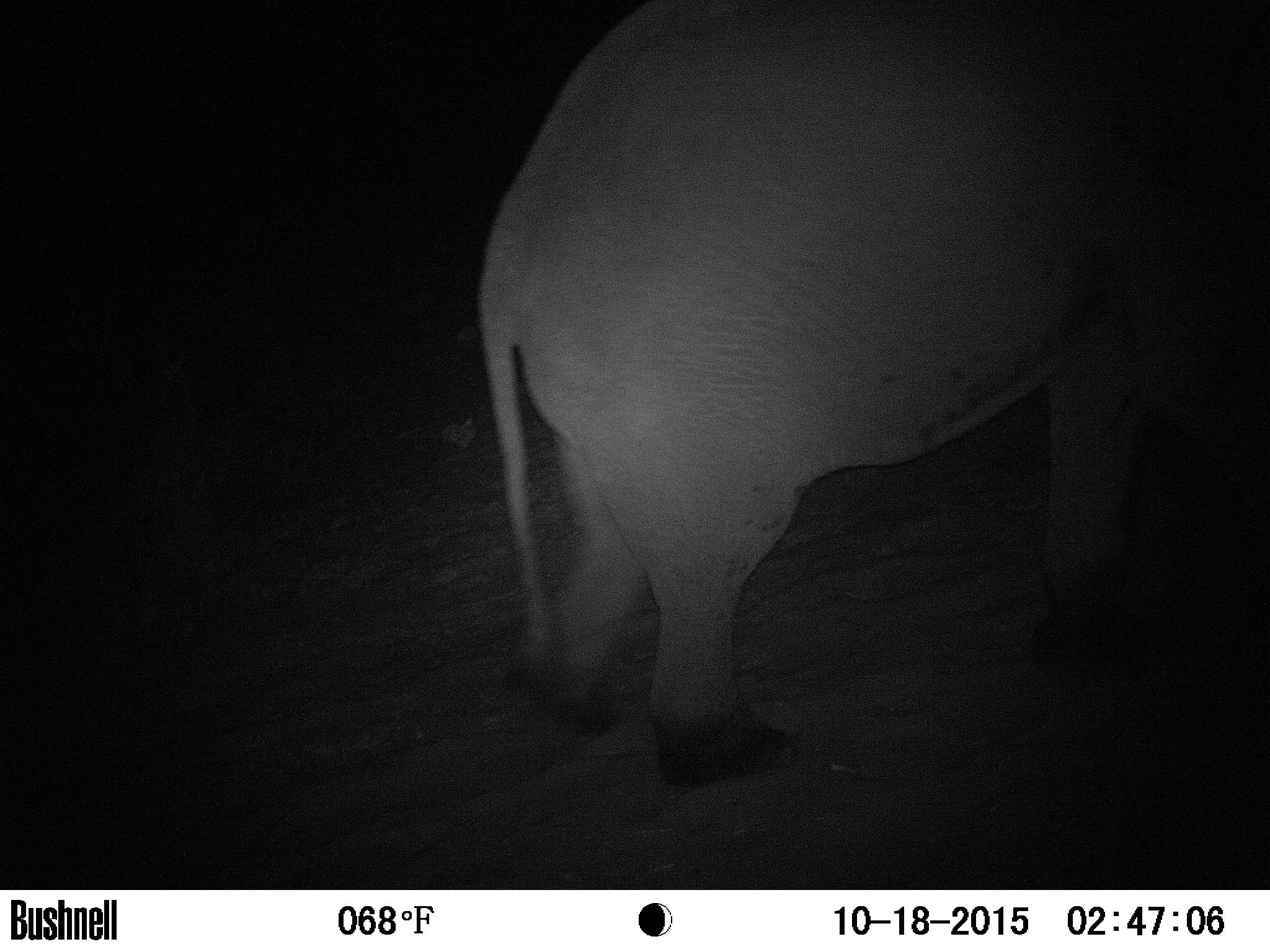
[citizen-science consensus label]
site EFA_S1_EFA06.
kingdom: Animalia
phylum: Chordata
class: Mammalia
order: Proboscidea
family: Elephantidae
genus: Loxodonta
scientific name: Loxodonta africana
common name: african bush elephant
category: elephant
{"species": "elephant (african bush elephant) (Loxodonta africana)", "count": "1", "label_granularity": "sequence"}